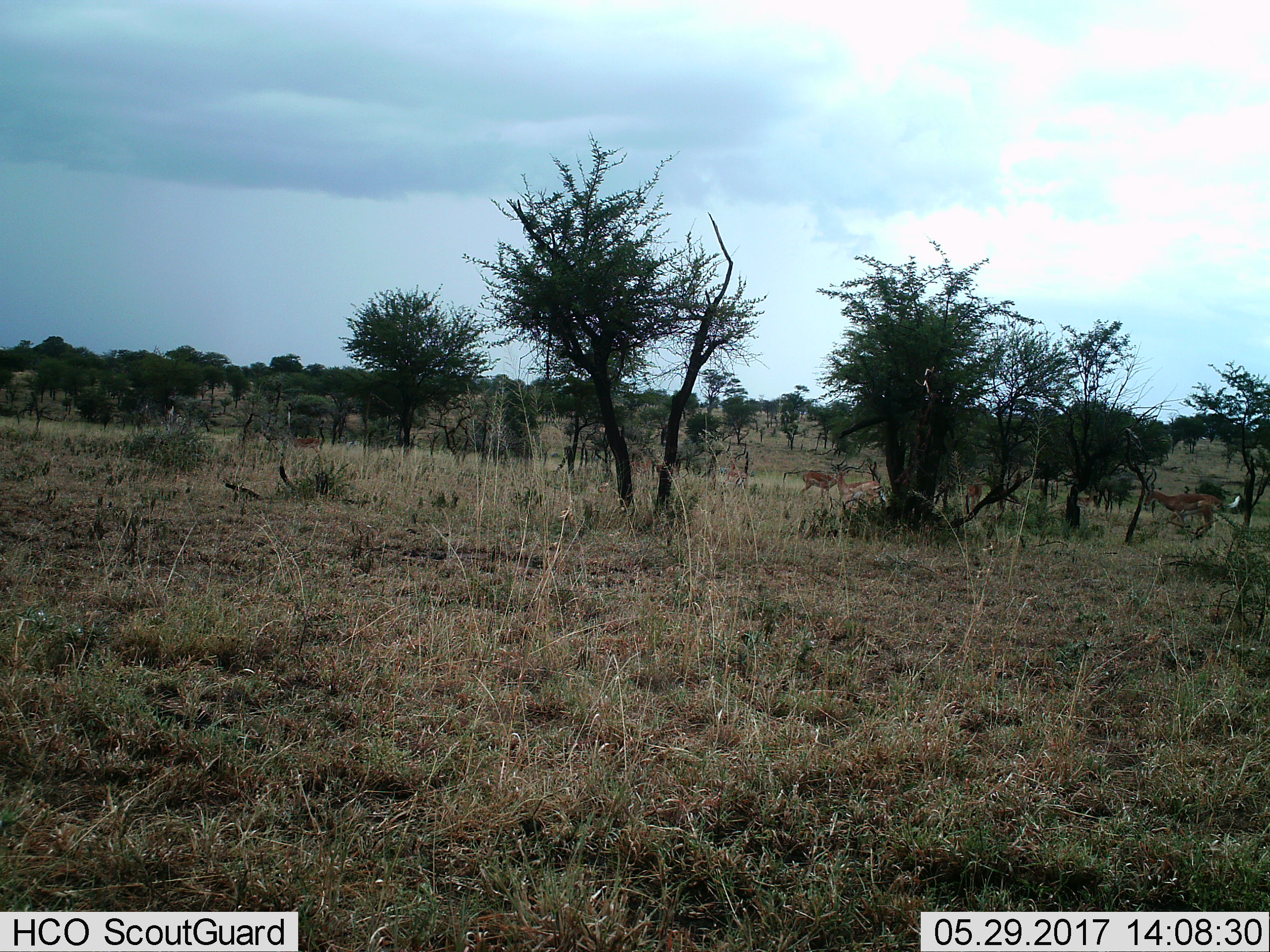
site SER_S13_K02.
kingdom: Animalia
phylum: Chordata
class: Mammalia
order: Artiodactyla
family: Bovidae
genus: Aepyceros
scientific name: Aepyceros melampus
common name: impala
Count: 7.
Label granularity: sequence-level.